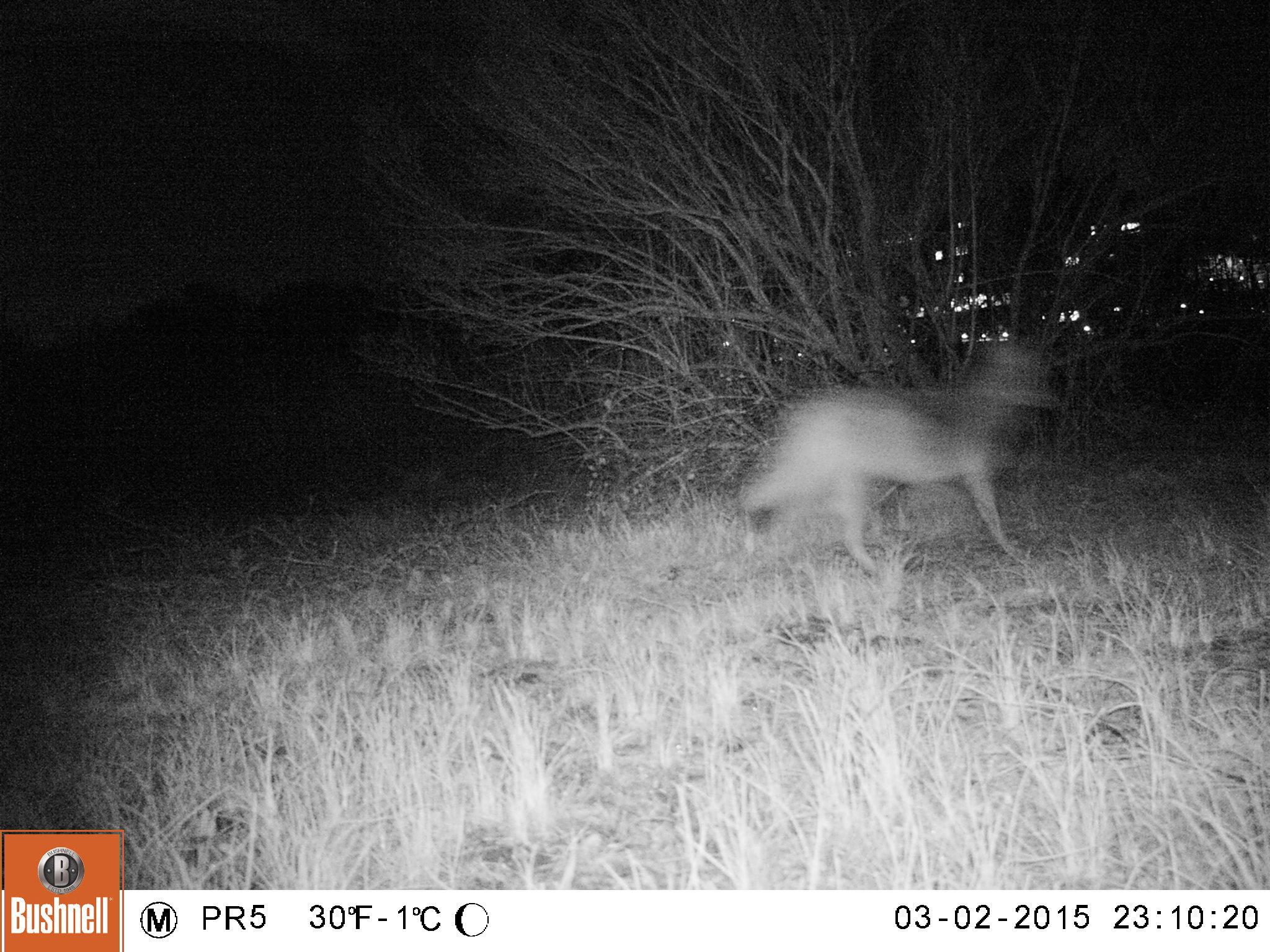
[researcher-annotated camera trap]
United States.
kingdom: Animalia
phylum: Chordata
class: Mammalia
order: Carnivora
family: Canidae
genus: Canis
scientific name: Canis latrans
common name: coyote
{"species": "Coyote (Canis latrans)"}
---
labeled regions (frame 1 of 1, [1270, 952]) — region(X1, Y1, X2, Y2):
Coyote: region(725, 327, 1066, 574)